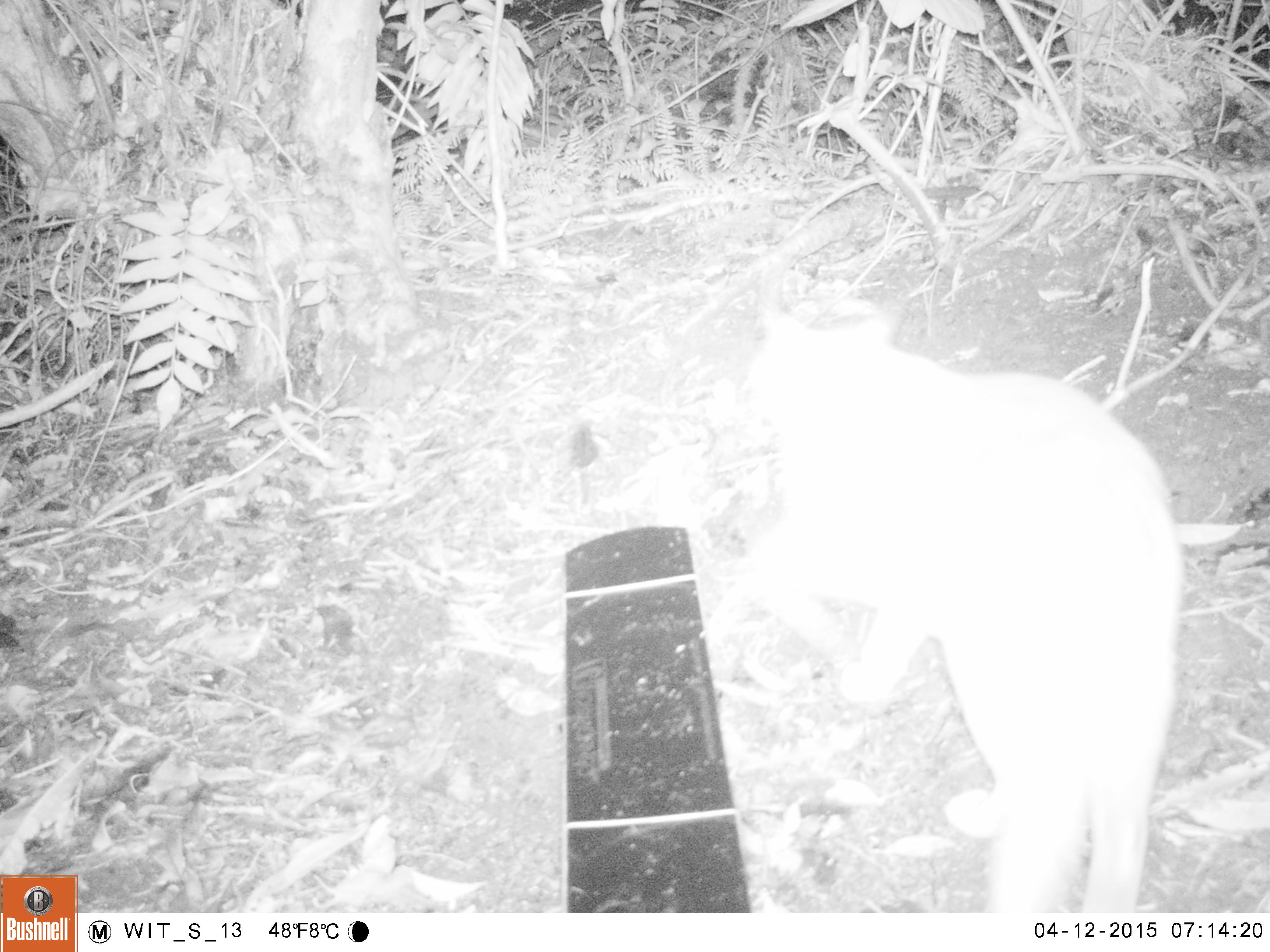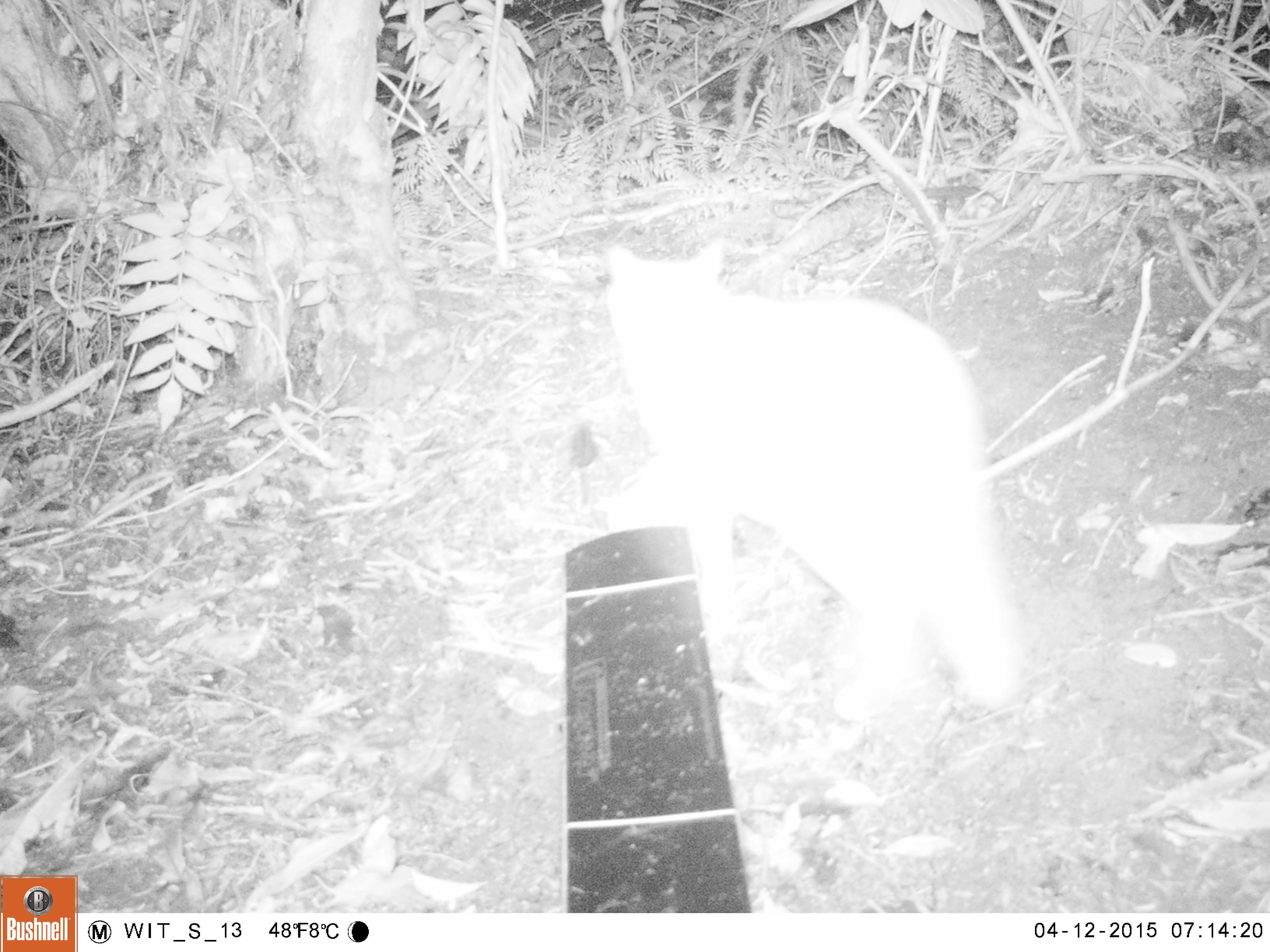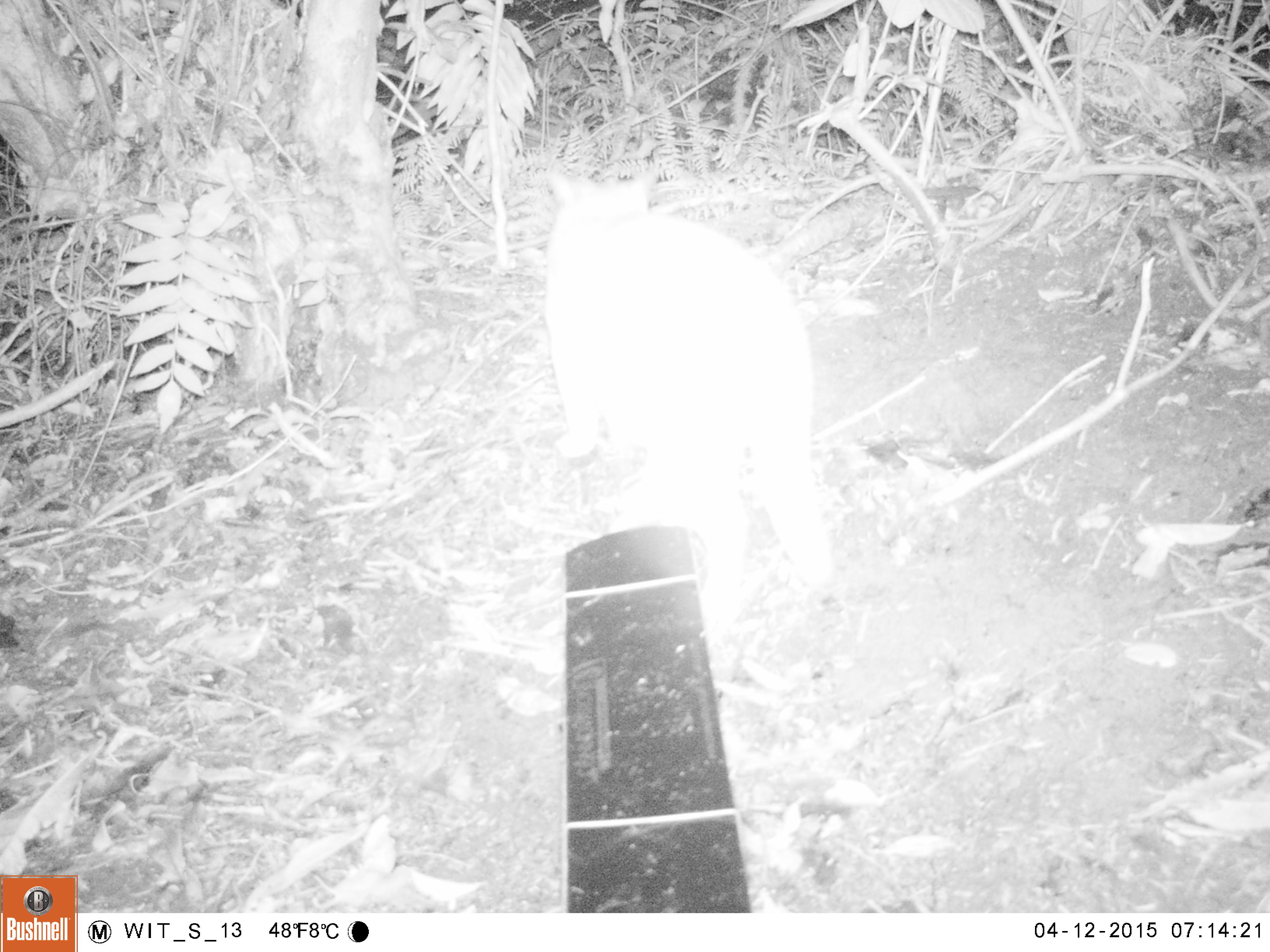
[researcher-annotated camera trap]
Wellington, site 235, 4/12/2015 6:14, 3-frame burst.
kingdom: Animalia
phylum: Chordata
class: Mammalia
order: Carnivora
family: Felidae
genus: Felis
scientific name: Felis catus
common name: cat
Cat (Felis catus).